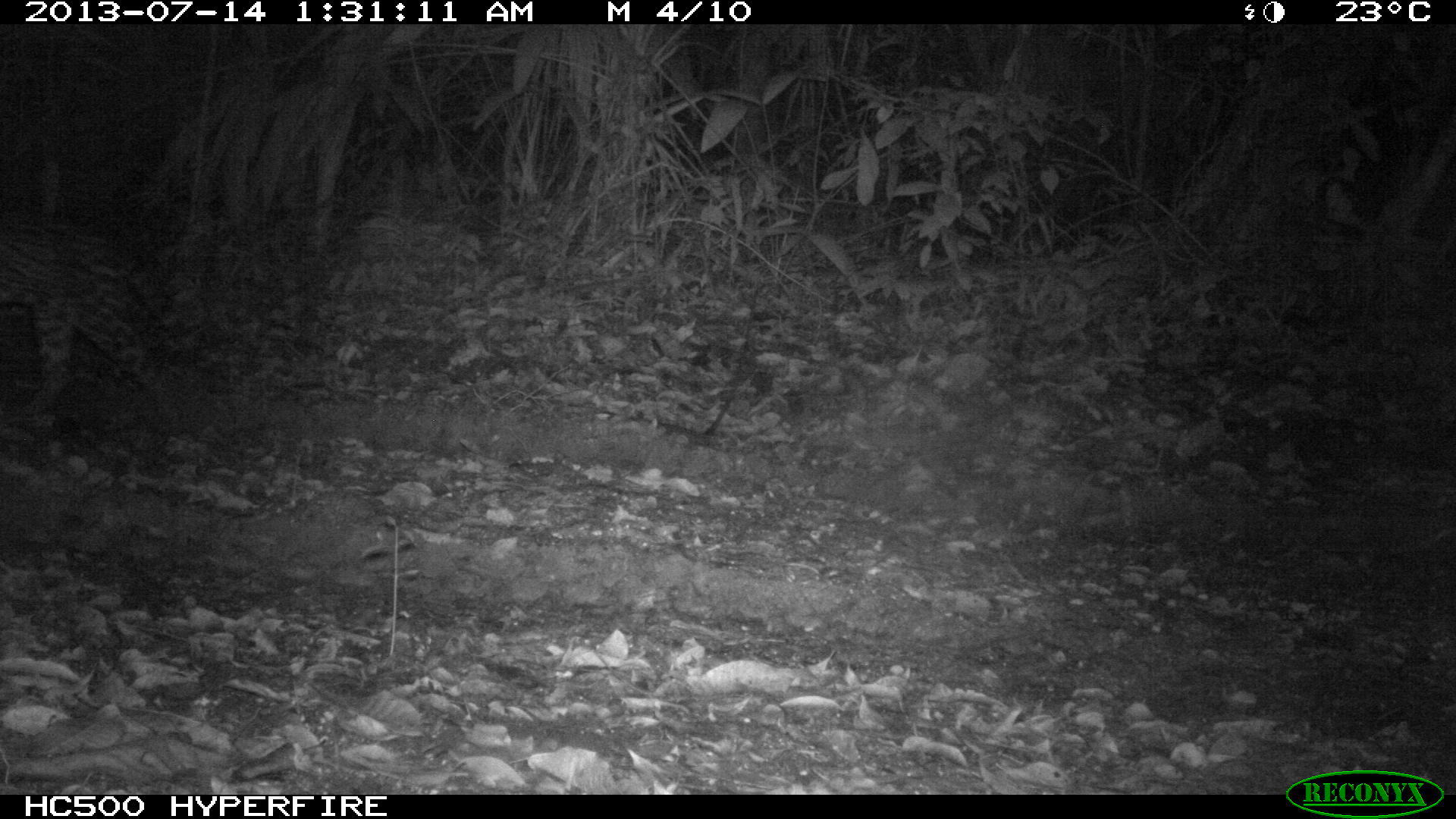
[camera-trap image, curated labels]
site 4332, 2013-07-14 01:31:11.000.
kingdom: Animalia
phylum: Chordata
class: Mammalia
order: Carnivora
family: Felidae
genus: Leopardus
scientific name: Leopardus pardalis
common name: ocelot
Leopardus pardalis (ocelot), count 1, sex male.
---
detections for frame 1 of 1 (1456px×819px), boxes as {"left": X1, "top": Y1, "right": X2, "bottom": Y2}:
leopardus pardalis: {"left": 1, "top": 211, "right": 183, "bottom": 428}